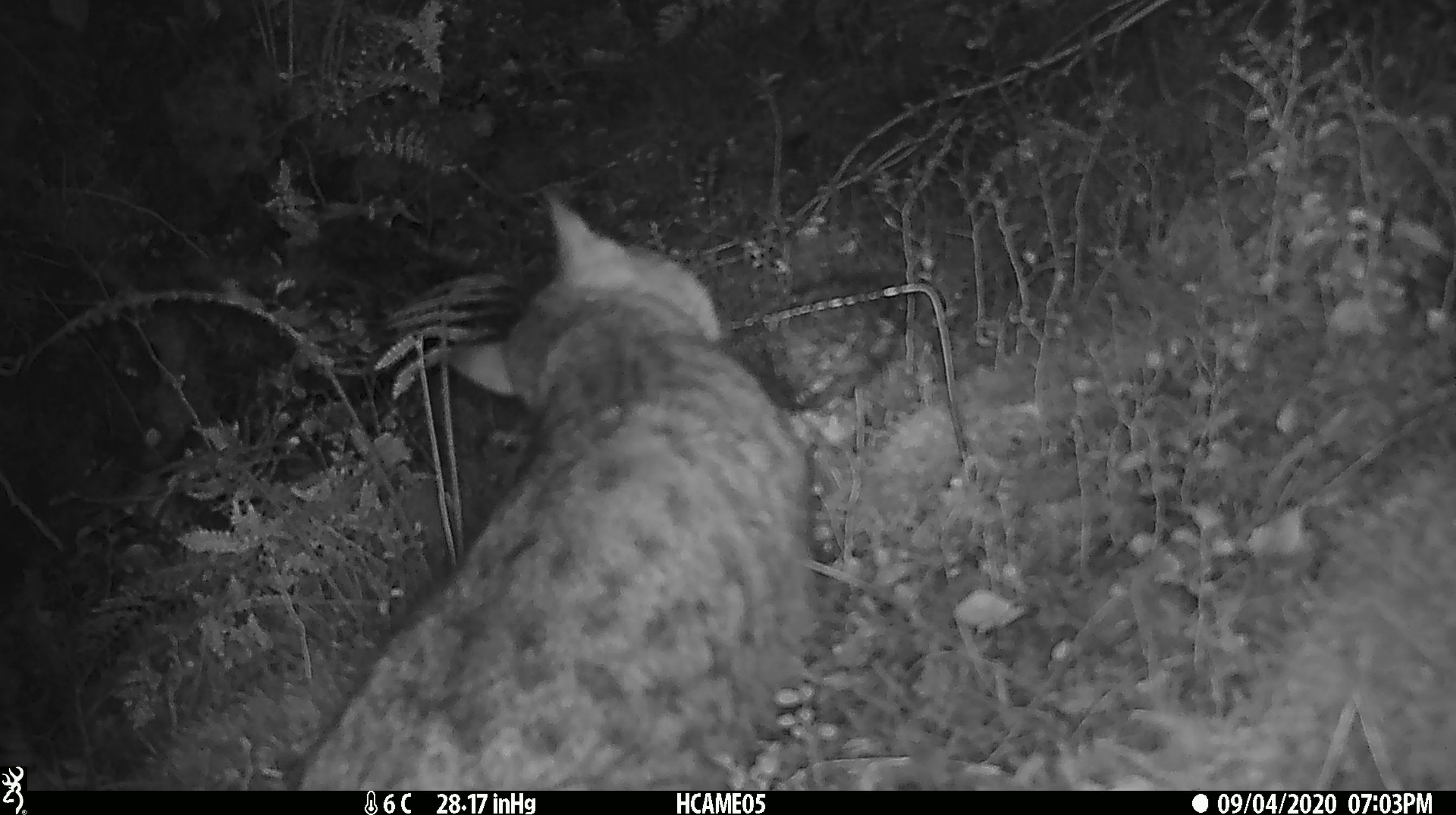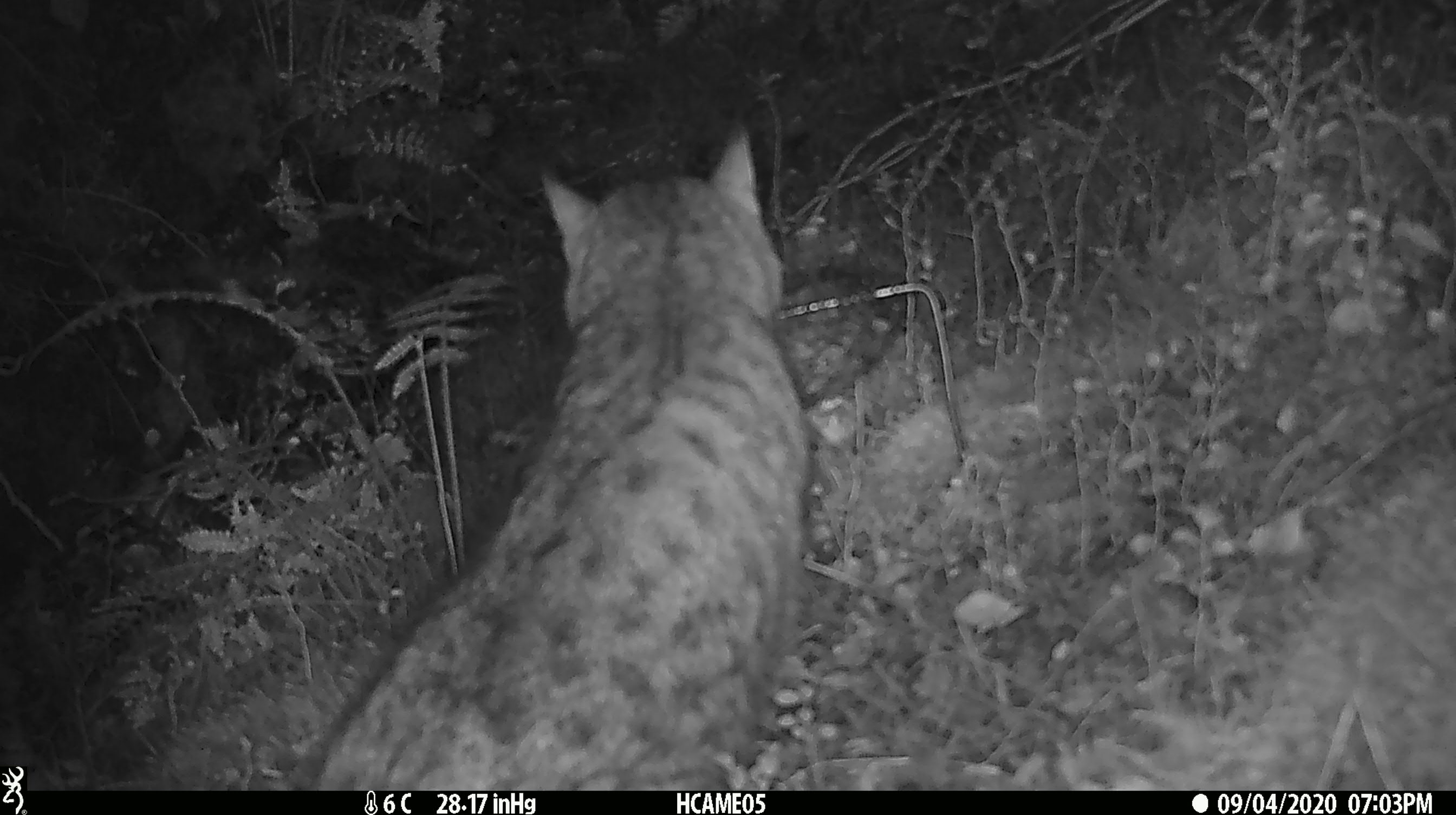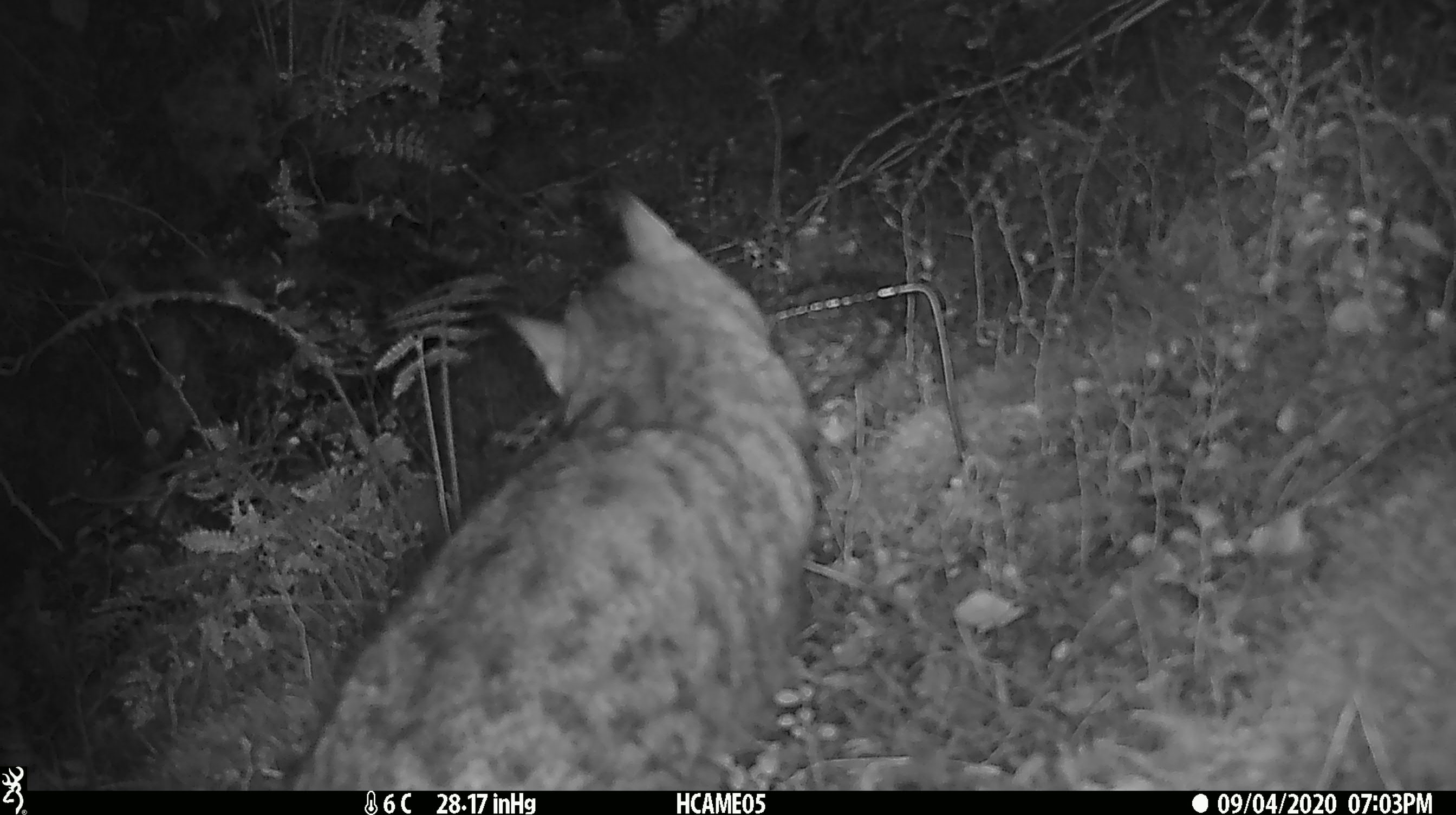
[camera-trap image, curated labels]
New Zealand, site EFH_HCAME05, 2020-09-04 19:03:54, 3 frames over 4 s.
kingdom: Animalia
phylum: Chordata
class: Mammalia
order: Carnivora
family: Felidae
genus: Felis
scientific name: Felis catus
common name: domestic cat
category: cat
Cat (domestic cat) (Felis catus).